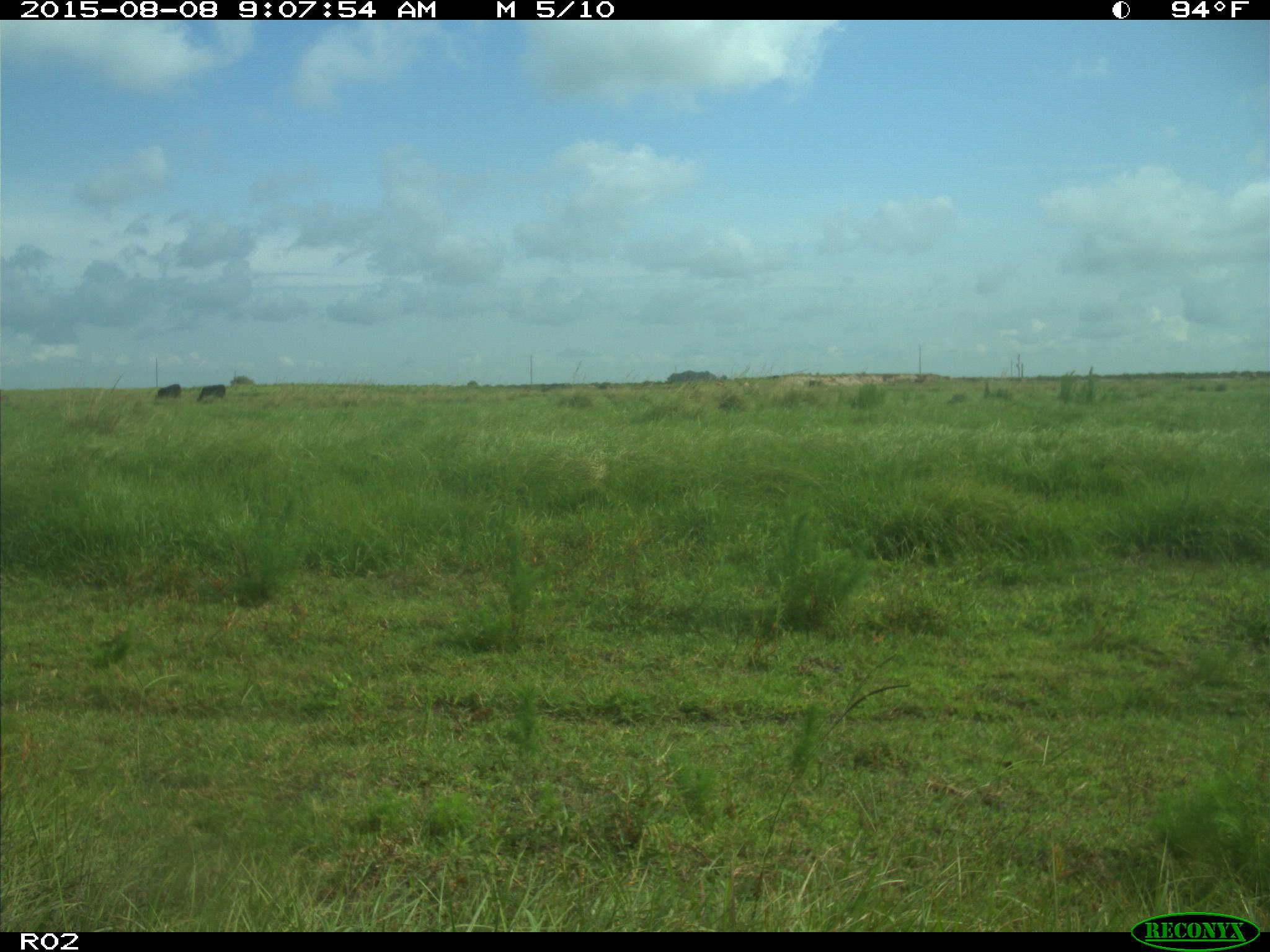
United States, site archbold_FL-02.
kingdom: Animalia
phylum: Chordata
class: Mammalia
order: Artiodactyla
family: Bovidae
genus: Bos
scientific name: Bos taurus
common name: domestic cow